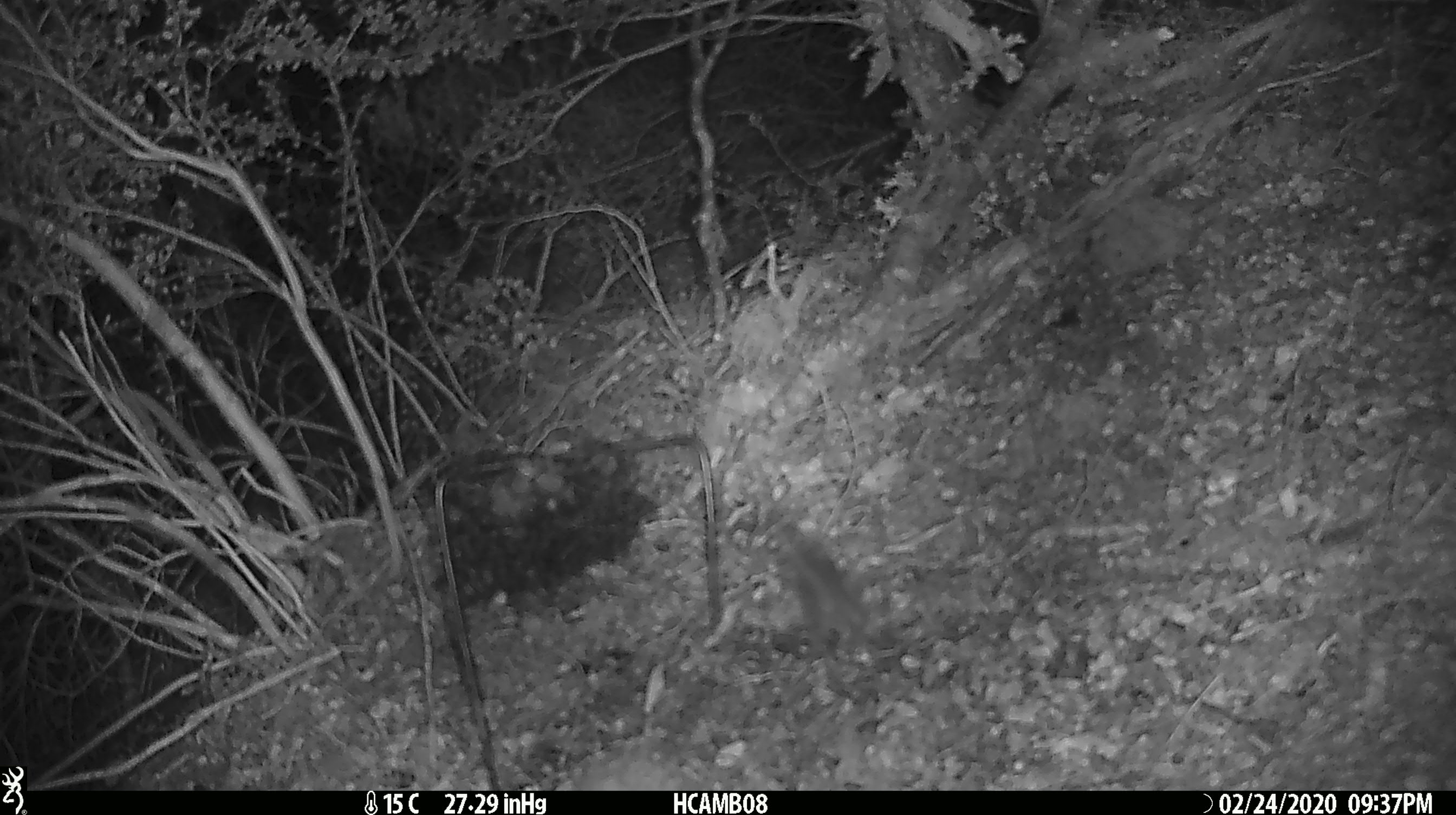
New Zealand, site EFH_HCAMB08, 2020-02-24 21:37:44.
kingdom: Animalia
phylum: Chordata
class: Mammalia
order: Rodentia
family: Muridae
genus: Mus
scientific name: Mus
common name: mouse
Mouse (Mus).